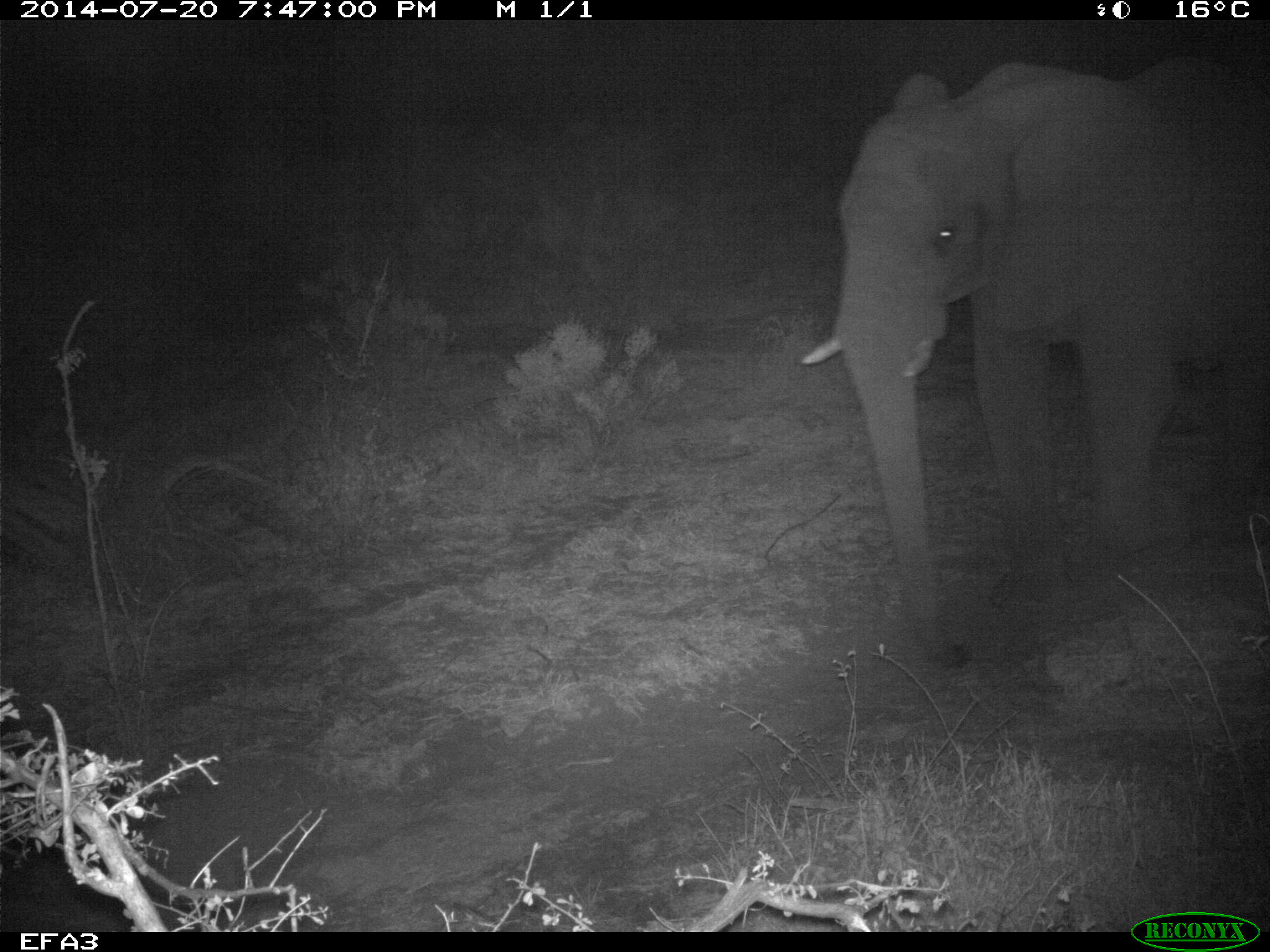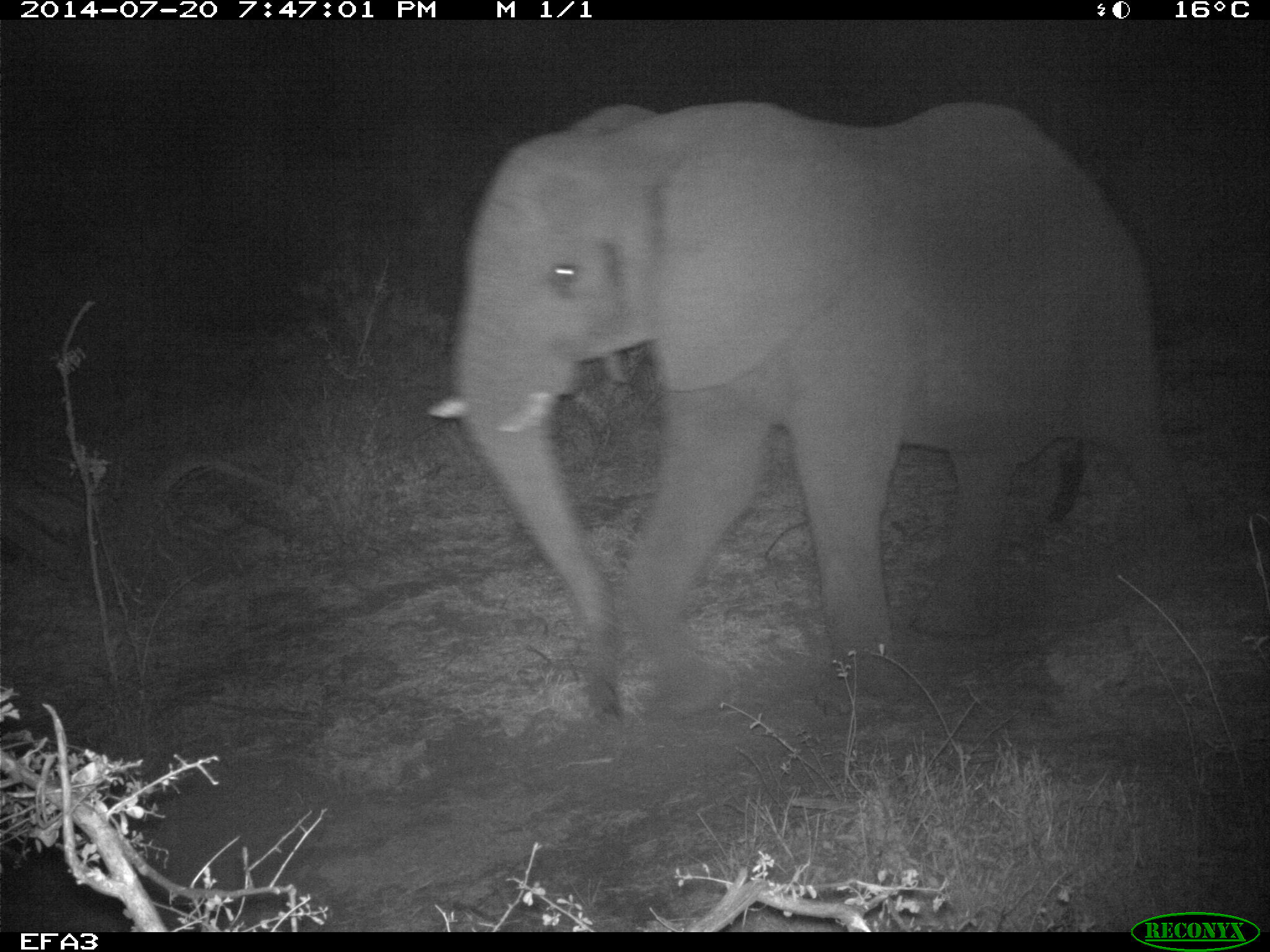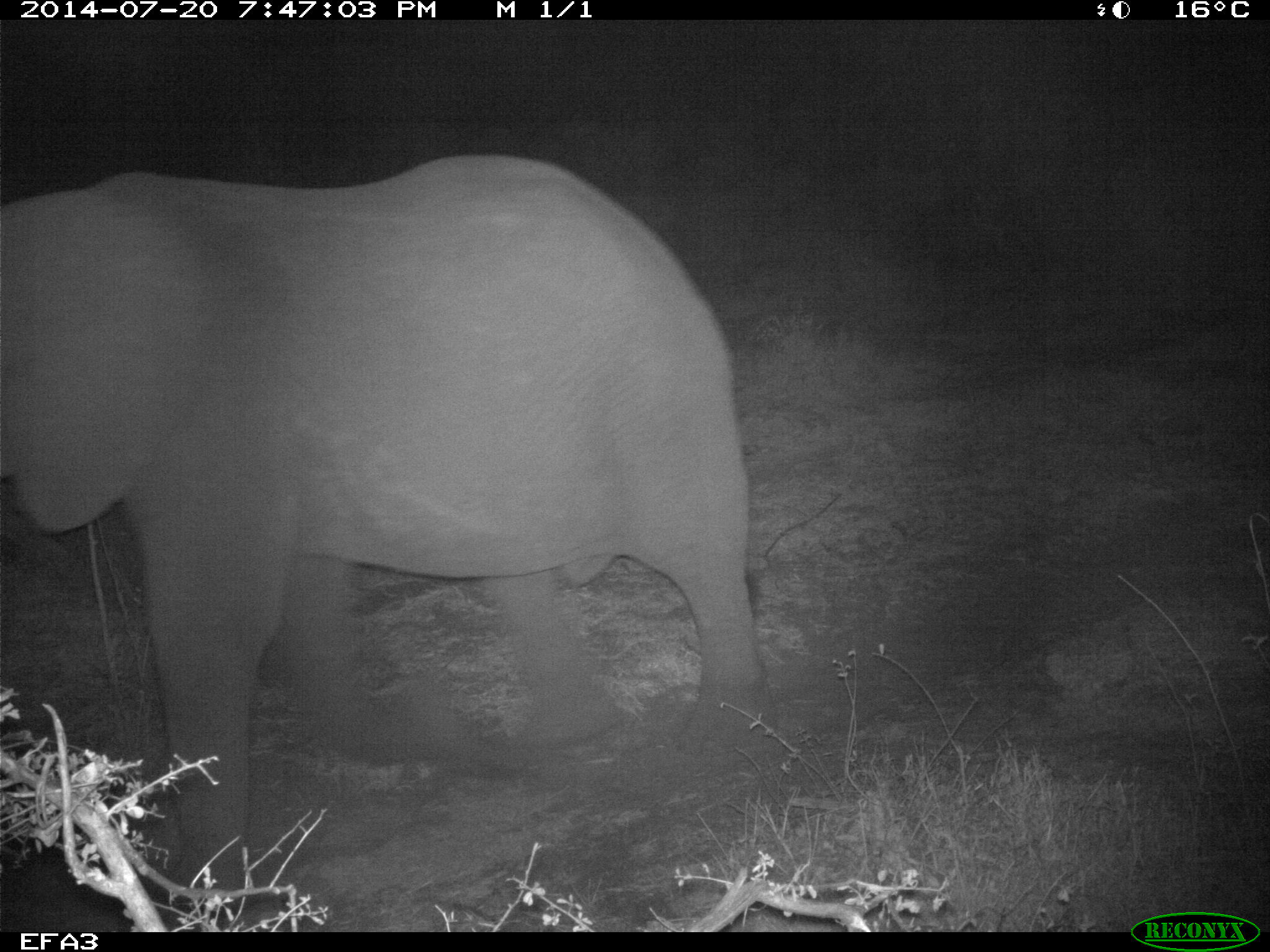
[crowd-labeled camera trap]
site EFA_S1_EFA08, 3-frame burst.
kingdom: Animalia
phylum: Chordata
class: Mammalia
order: Proboscidea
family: Elephantidae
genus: Loxodonta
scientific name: Loxodonta africana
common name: african bush elephant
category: elephant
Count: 1.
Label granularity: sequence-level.